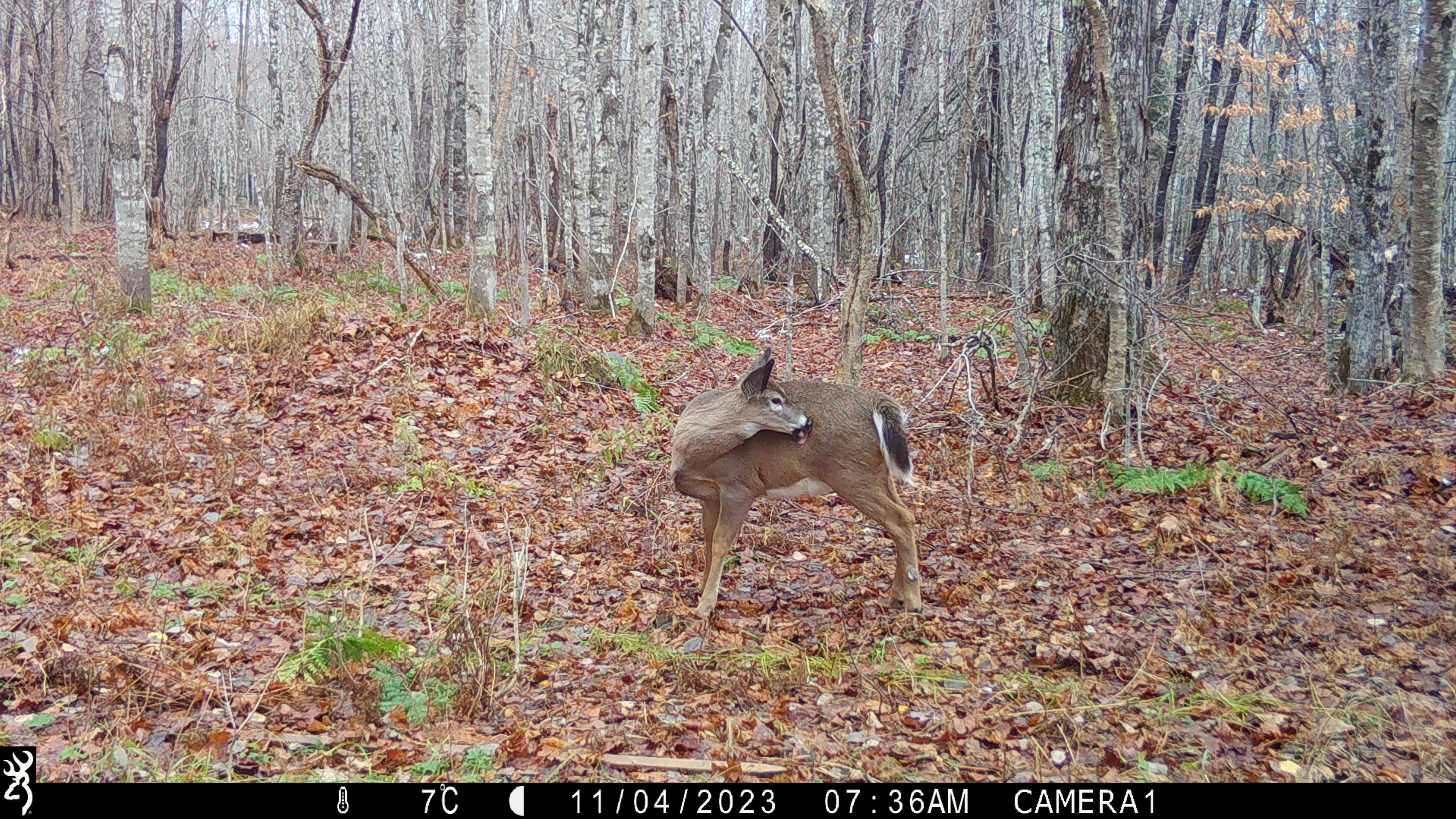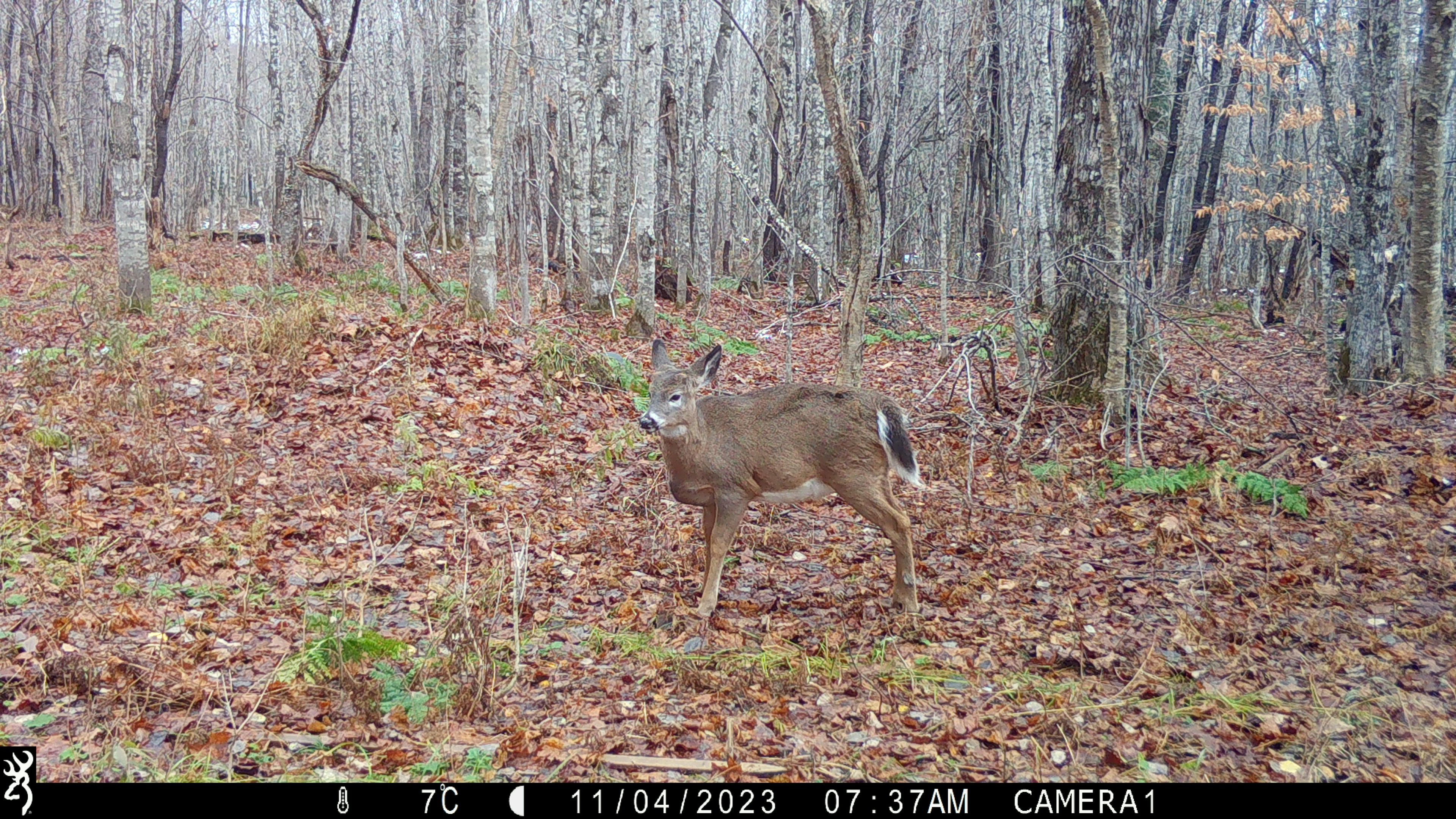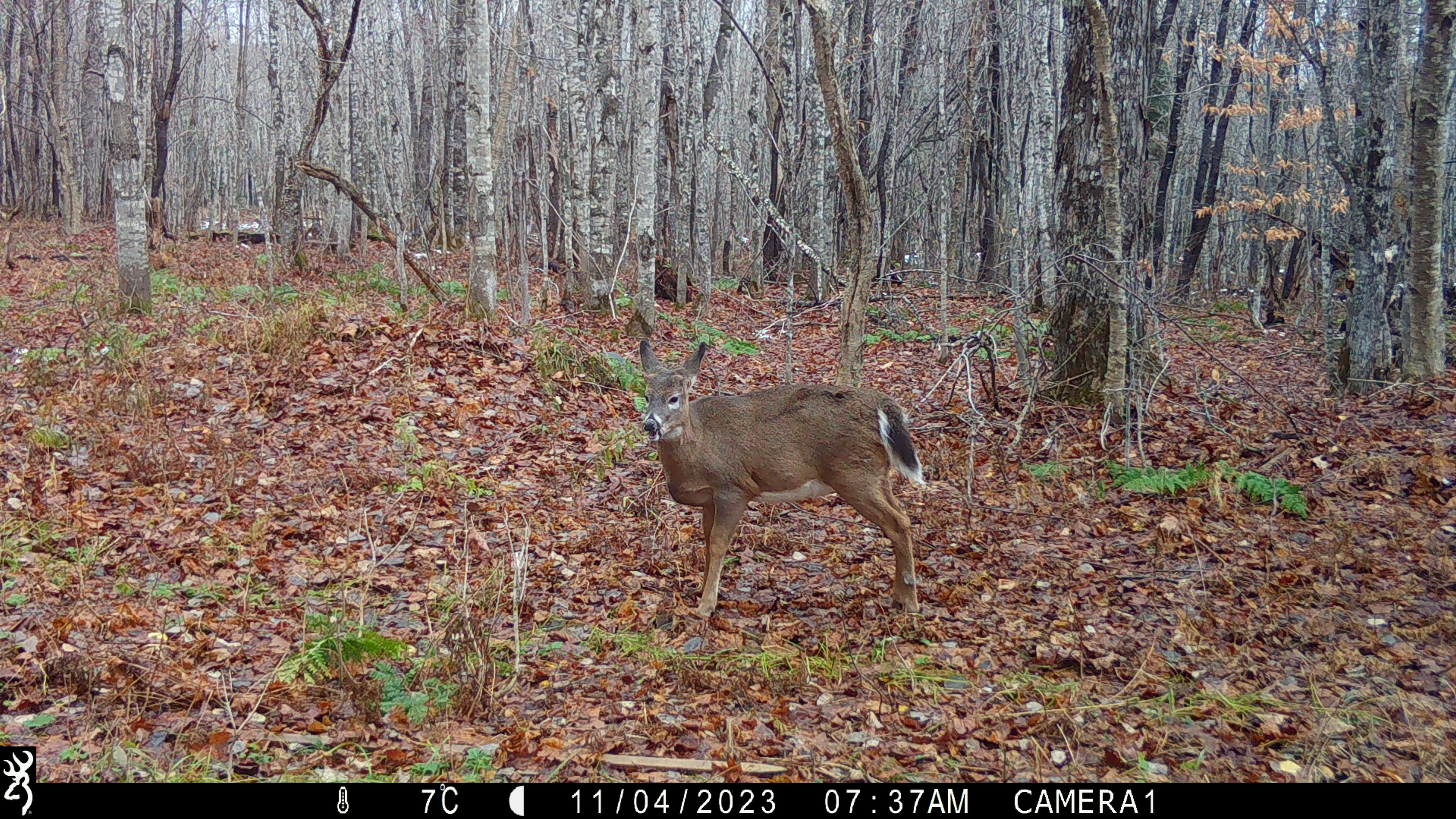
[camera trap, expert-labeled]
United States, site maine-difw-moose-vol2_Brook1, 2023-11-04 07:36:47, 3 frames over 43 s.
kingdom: Animalia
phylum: Chordata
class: Mammalia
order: Artiodactyla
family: Cervidae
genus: Odocoileus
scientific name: Odocoileus virginianus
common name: white-tailed deer